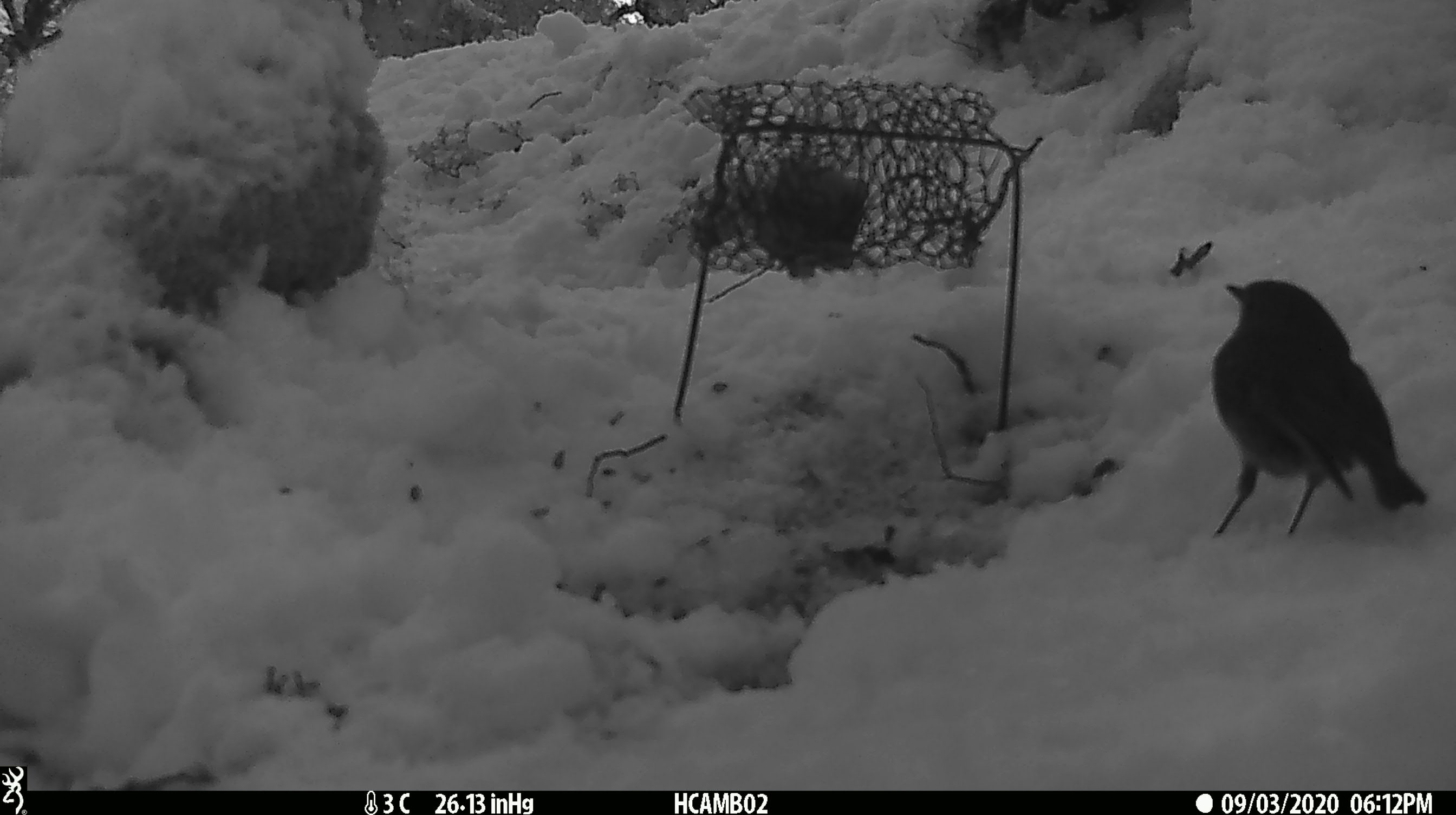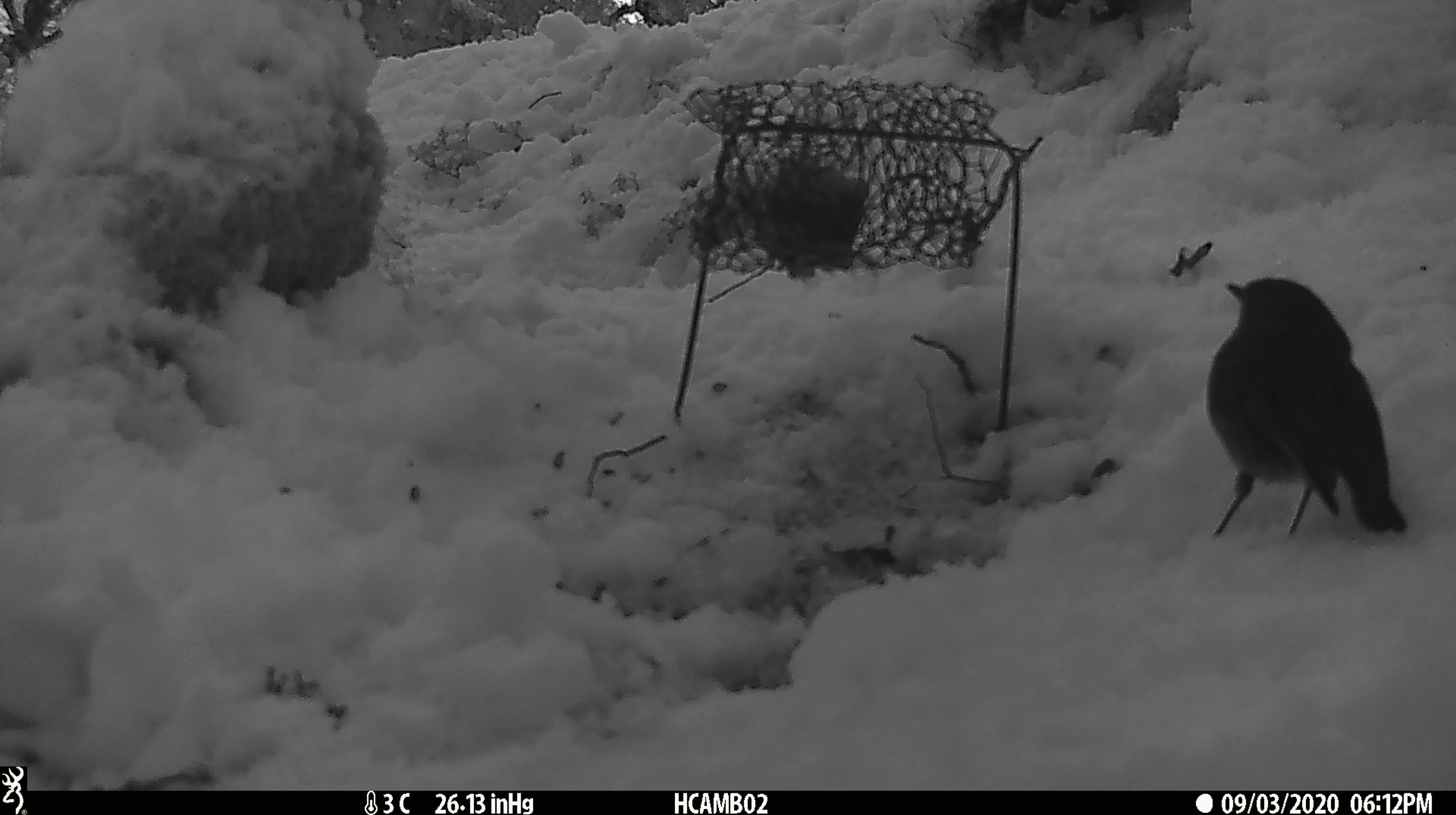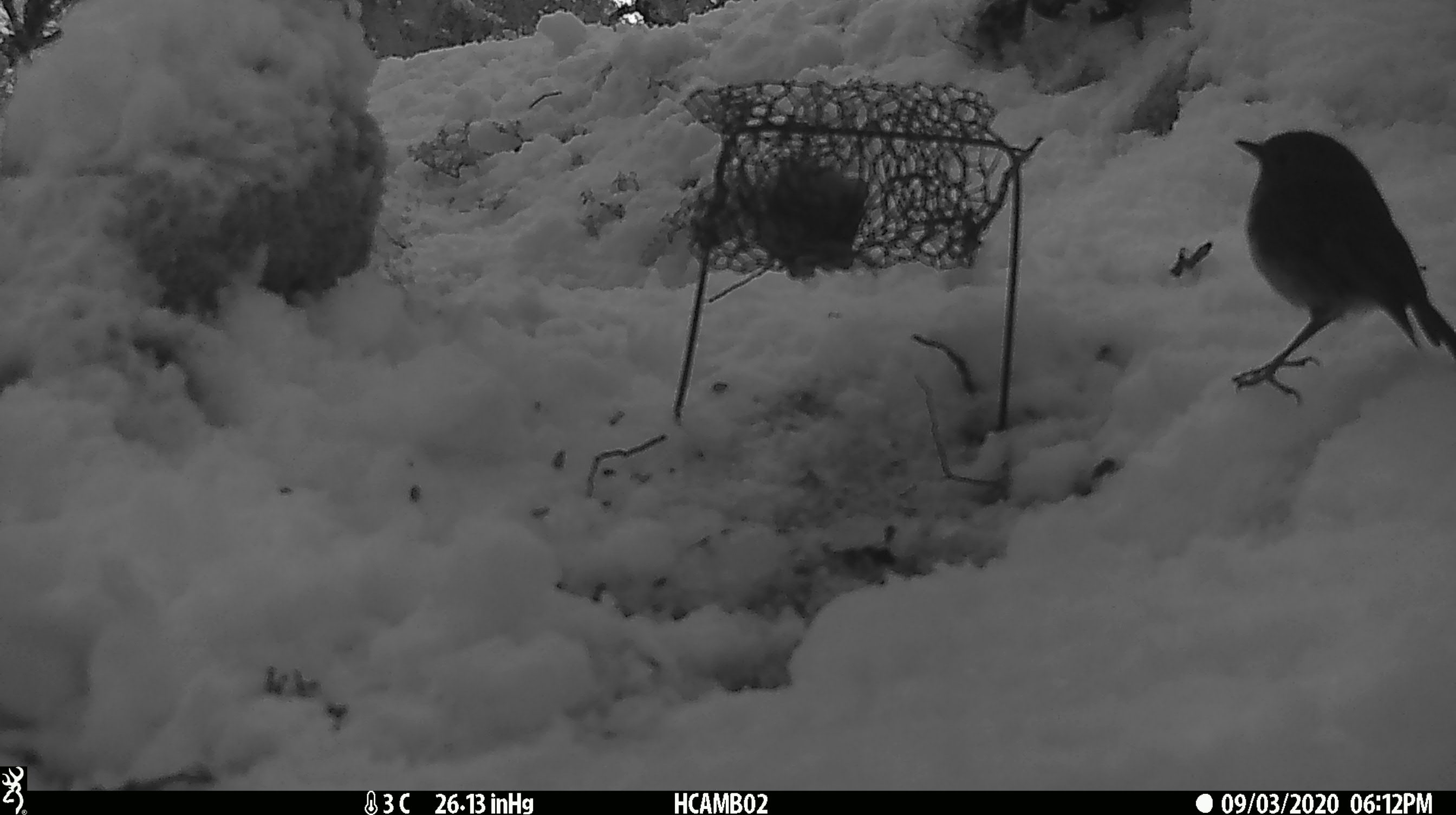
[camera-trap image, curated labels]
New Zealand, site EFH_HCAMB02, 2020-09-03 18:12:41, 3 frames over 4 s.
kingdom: Animalia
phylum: Chordata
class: Aves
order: Passeriformes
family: Petroicidae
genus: Petroica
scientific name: Petroica australis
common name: new zealand robin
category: robin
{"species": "robin (new zealand robin) (Petroica australis)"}